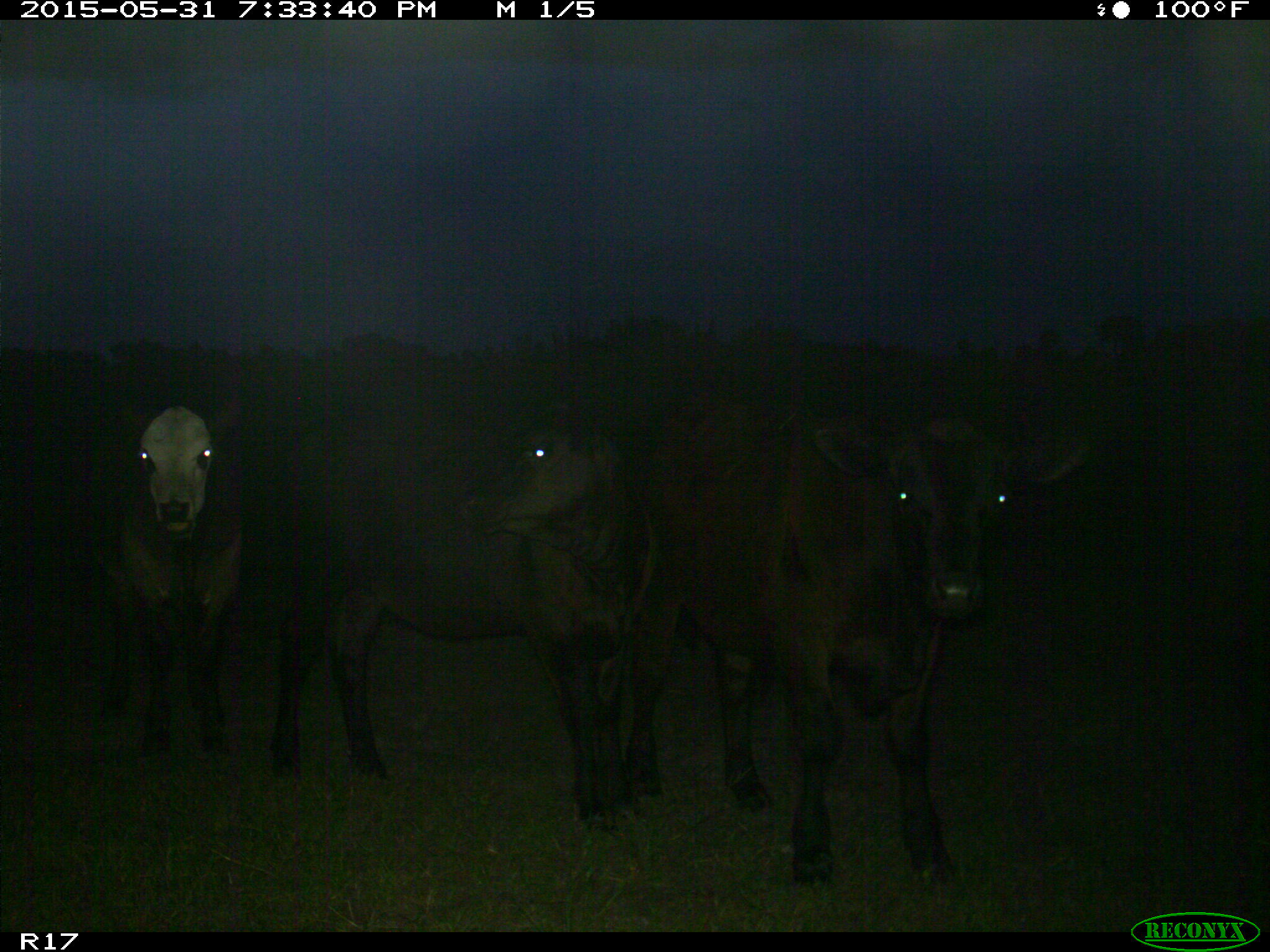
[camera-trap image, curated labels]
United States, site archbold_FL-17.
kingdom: Animalia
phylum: Chordata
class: Mammalia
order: Artiodactyla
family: Bovidae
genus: Bos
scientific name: Bos taurus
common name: domestic cow